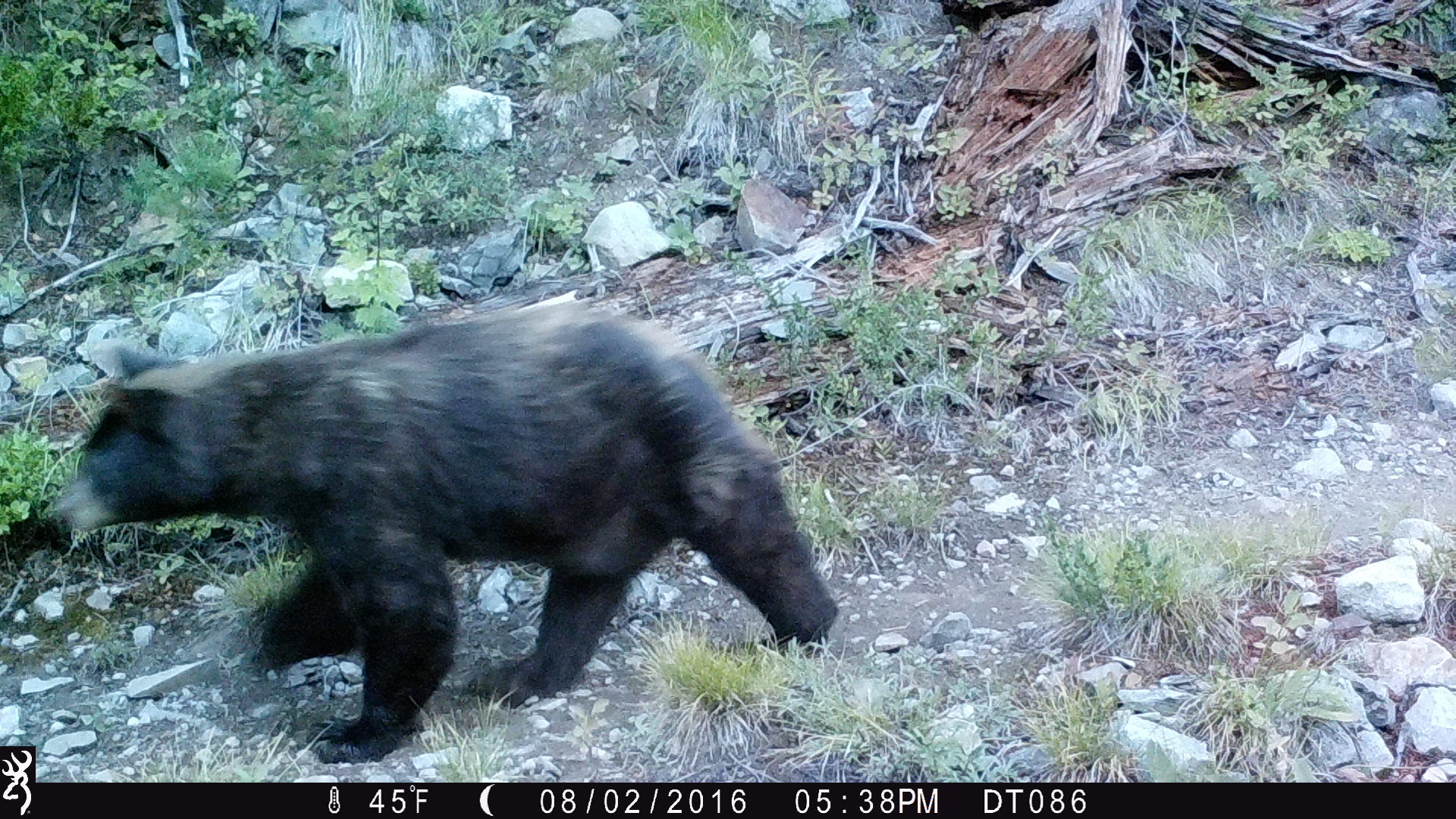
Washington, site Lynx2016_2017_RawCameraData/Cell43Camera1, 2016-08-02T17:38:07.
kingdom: Animalia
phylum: Chordata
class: Mammalia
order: Carnivora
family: Ursidae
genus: Ursus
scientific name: Ursus americanus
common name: american black bear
Ursus americanus (american black bear). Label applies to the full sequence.